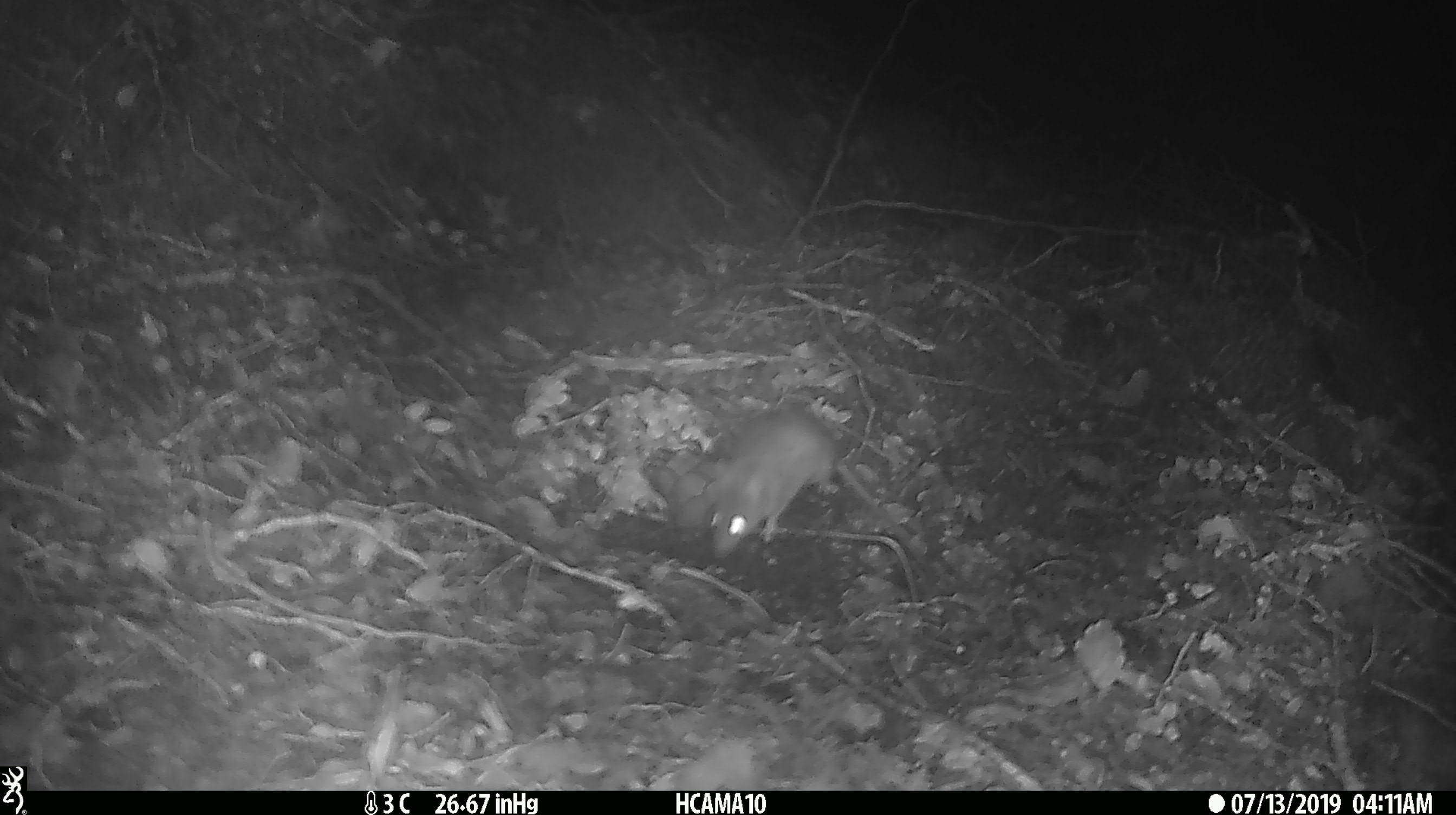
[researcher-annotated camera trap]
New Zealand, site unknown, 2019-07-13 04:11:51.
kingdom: Animalia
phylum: Chordata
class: Mammalia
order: Rodentia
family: Muridae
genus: Mus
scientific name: Mus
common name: mouse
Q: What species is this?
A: Mouse (Mus).